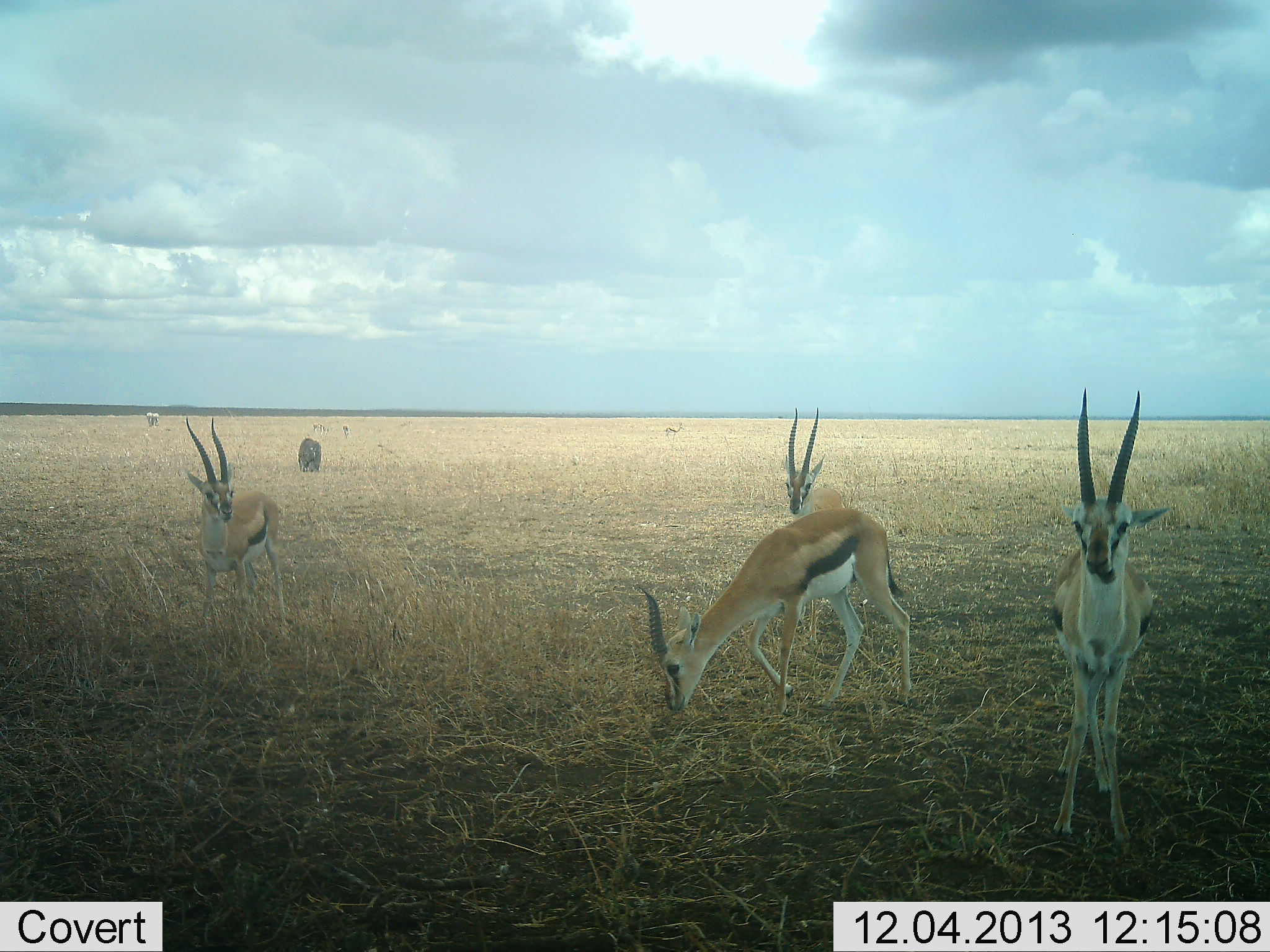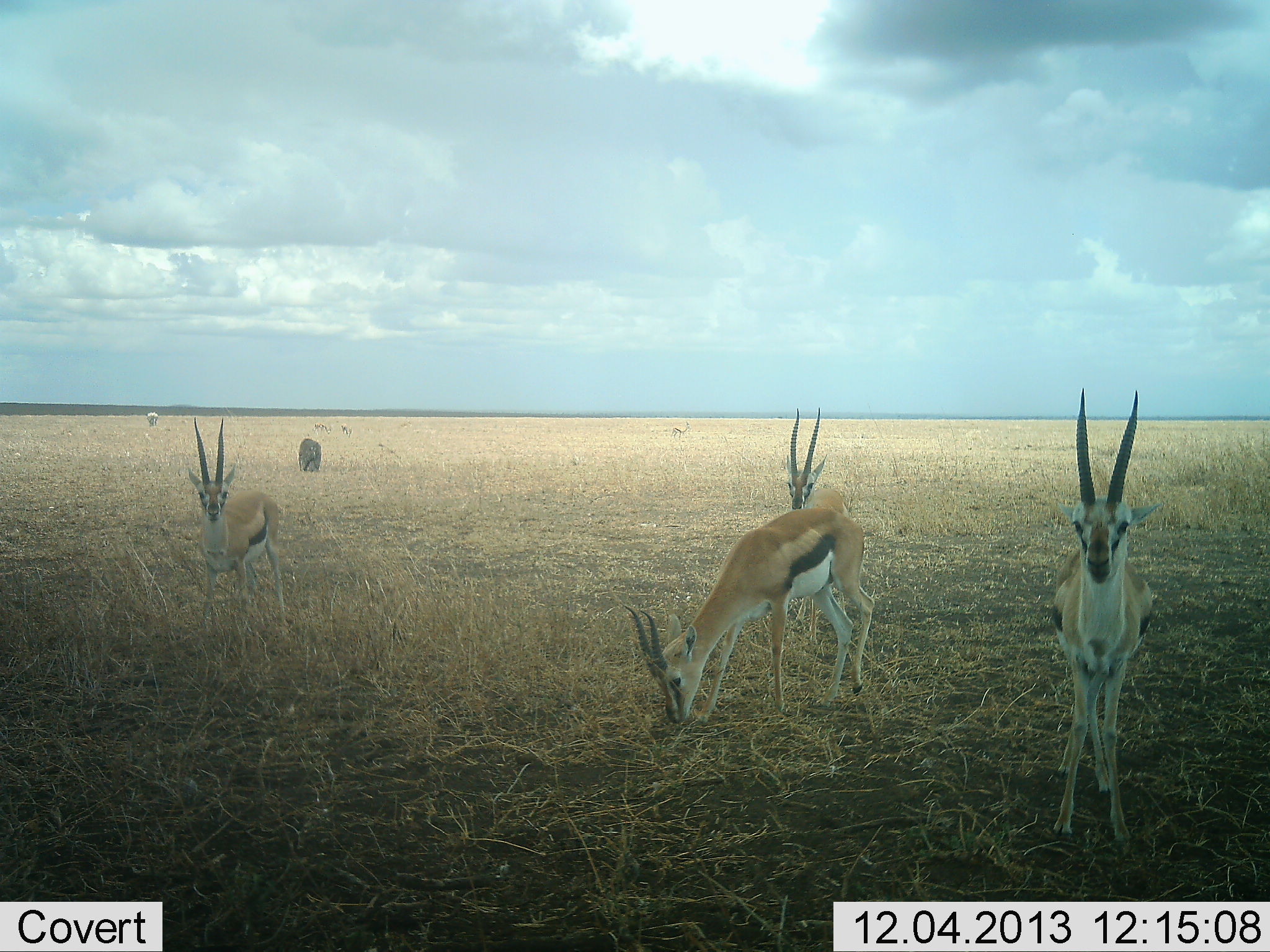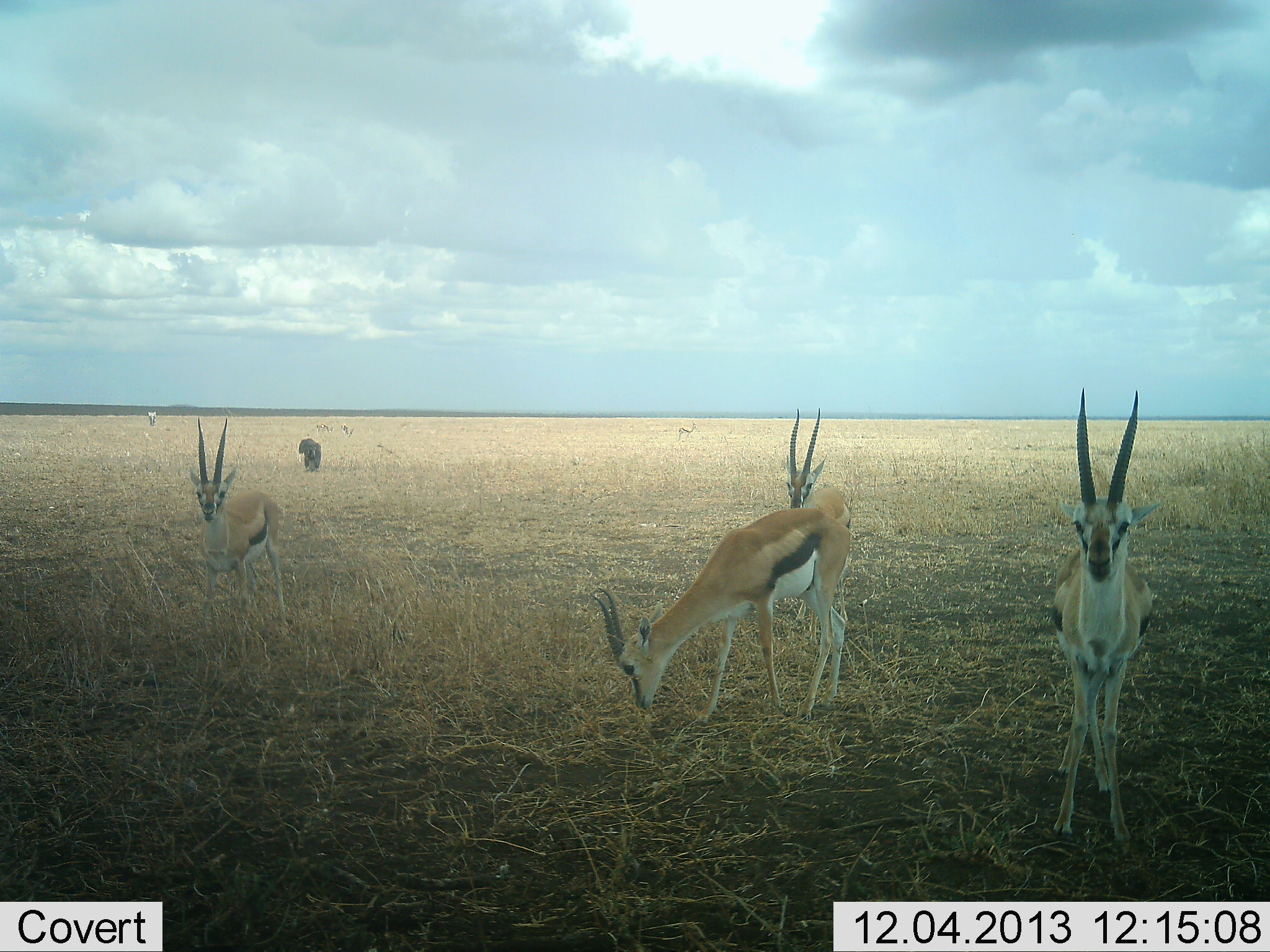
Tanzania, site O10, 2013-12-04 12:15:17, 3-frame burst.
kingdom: Animalia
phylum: Chordata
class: Mammalia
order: Artiodactyla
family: Bovidae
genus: Eudorcas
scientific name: Eudorcas thomsonii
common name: thomson's gazelle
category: gazellethomsons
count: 5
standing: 79%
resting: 0%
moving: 7%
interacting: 0%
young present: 0%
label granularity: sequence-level